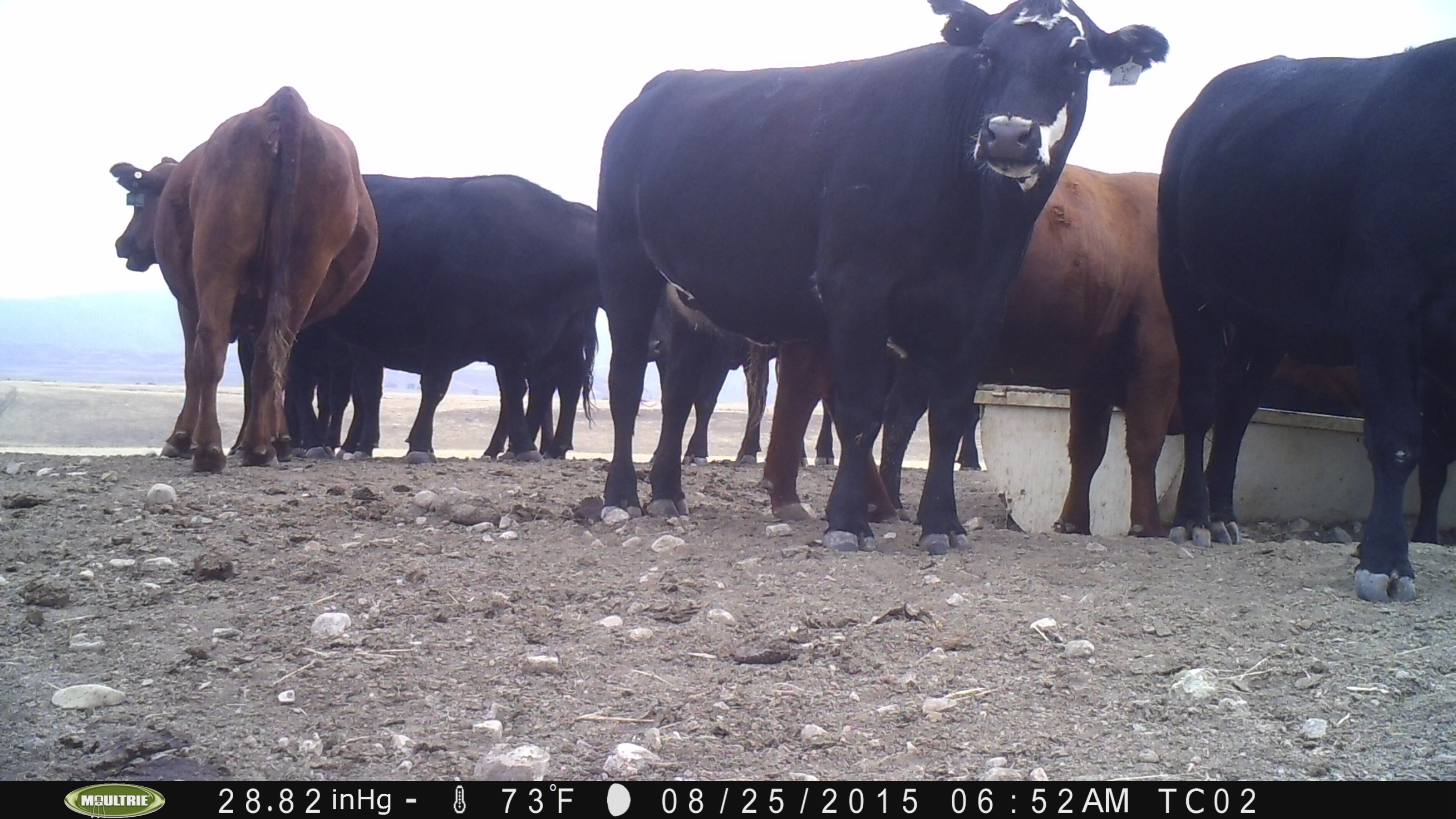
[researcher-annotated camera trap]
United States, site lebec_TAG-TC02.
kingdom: Animalia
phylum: Chordata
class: Mammalia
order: Artiodactyla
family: Bovidae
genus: Bos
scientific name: Bos taurus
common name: domestic cow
Bos taurus (domestic cow).